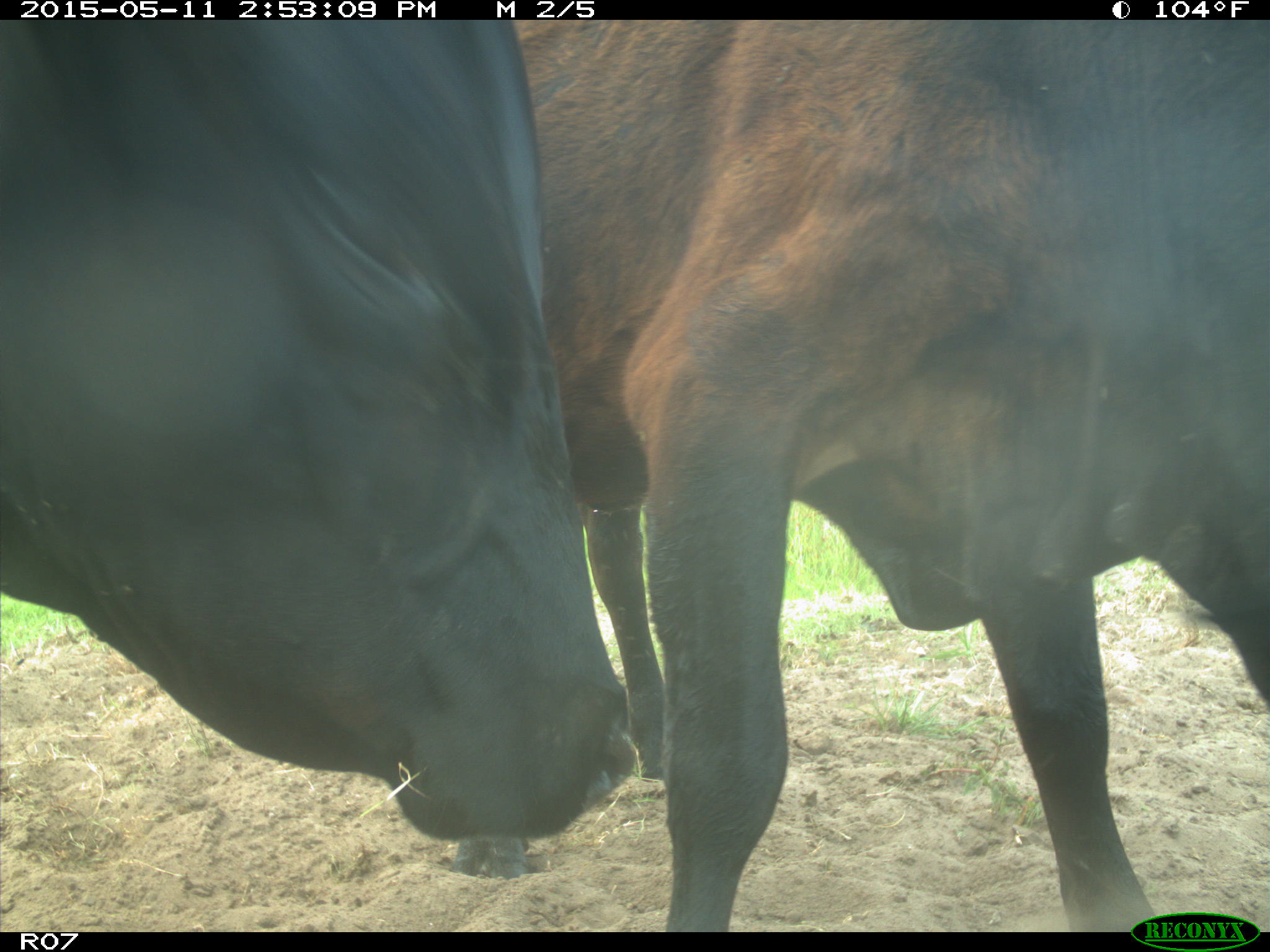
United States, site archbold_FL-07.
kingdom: Animalia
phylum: Chordata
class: Mammalia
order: Artiodactyla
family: Bovidae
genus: Bos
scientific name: Bos taurus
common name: domestic cow